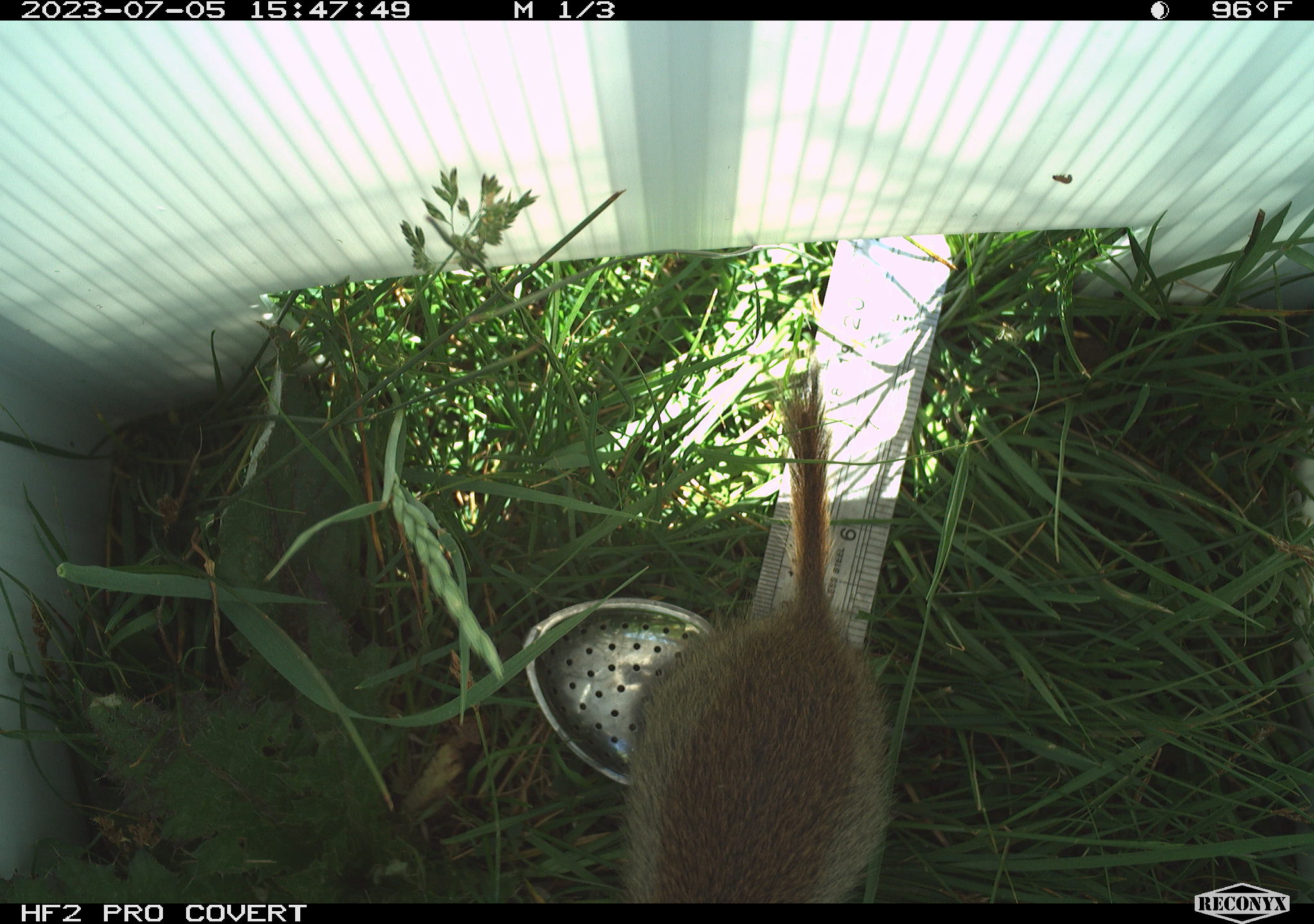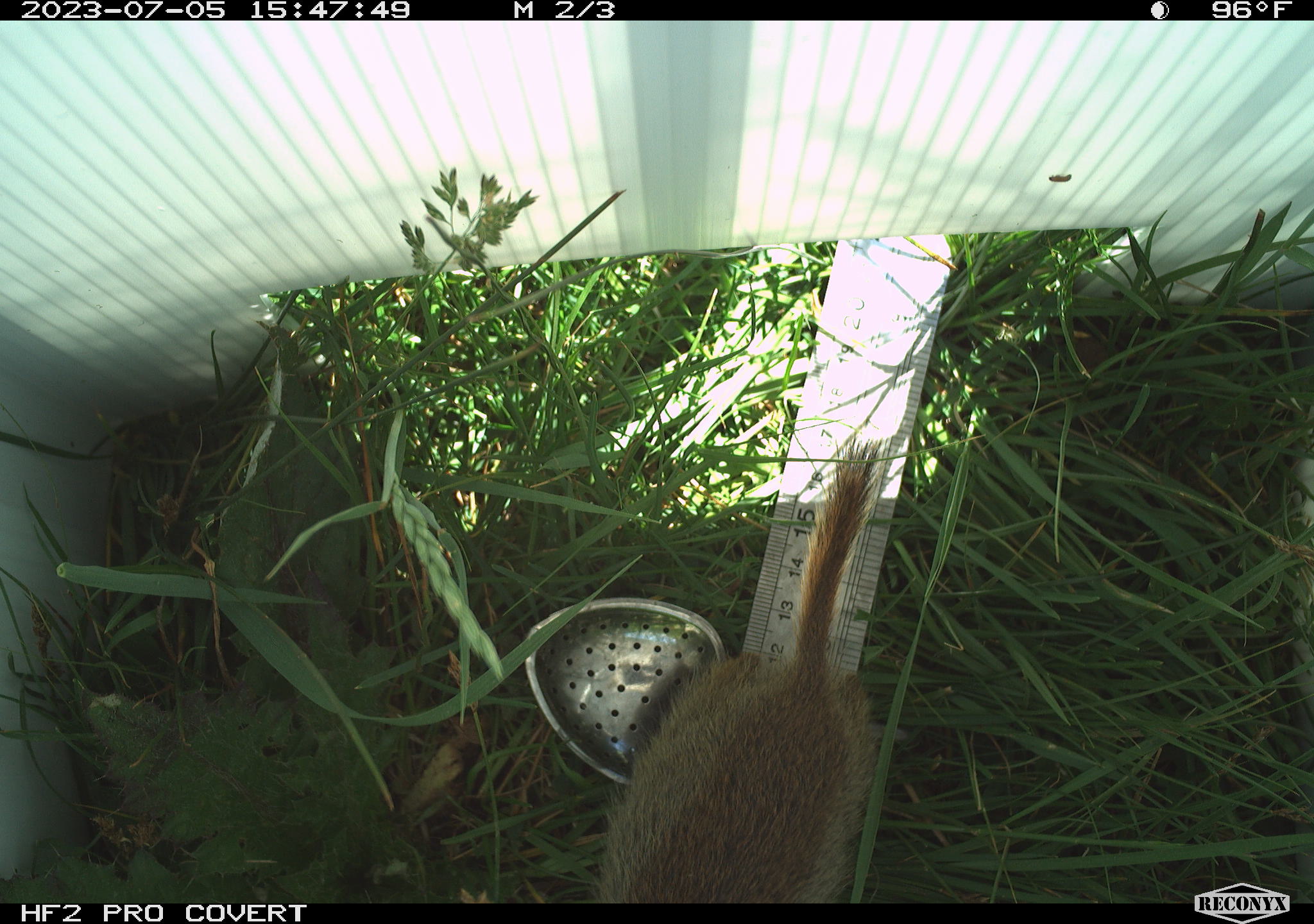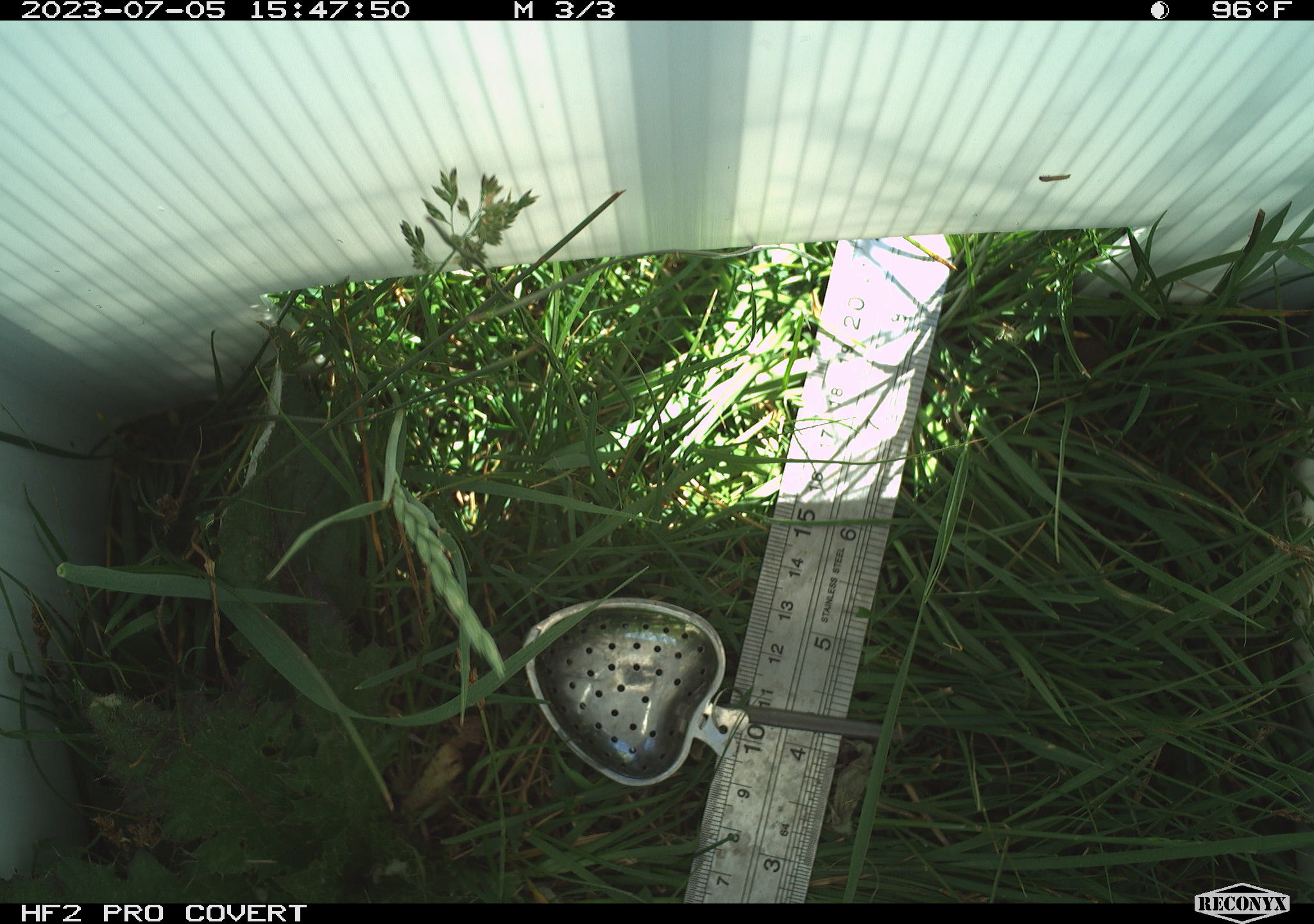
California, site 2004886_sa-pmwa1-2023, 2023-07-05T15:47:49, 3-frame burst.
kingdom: Animalia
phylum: Chordata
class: Mammalia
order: Rodentia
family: Sciuridae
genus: Urocitellus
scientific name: Urocitellus beldingi beldingi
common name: belding's ground squirrel